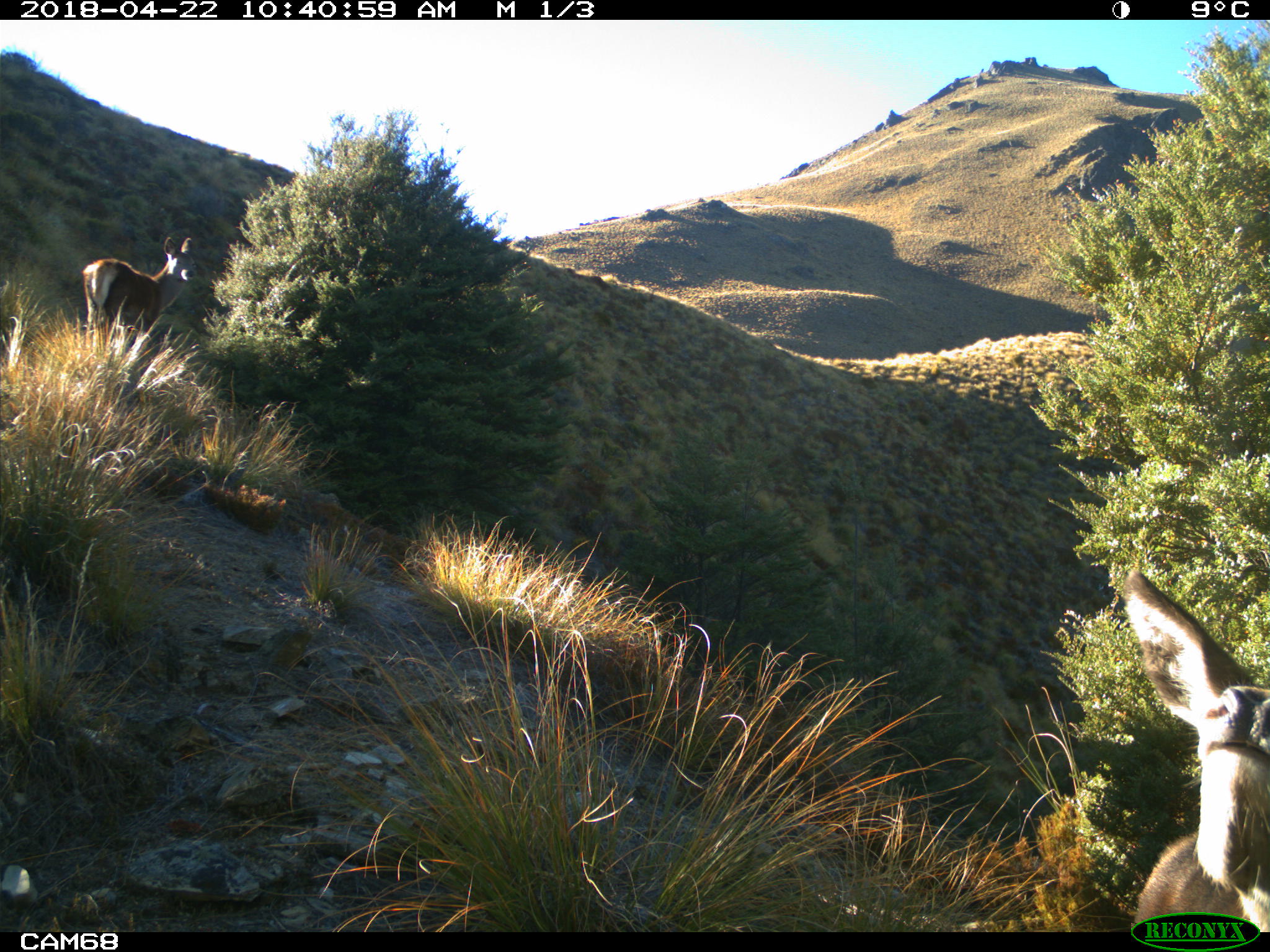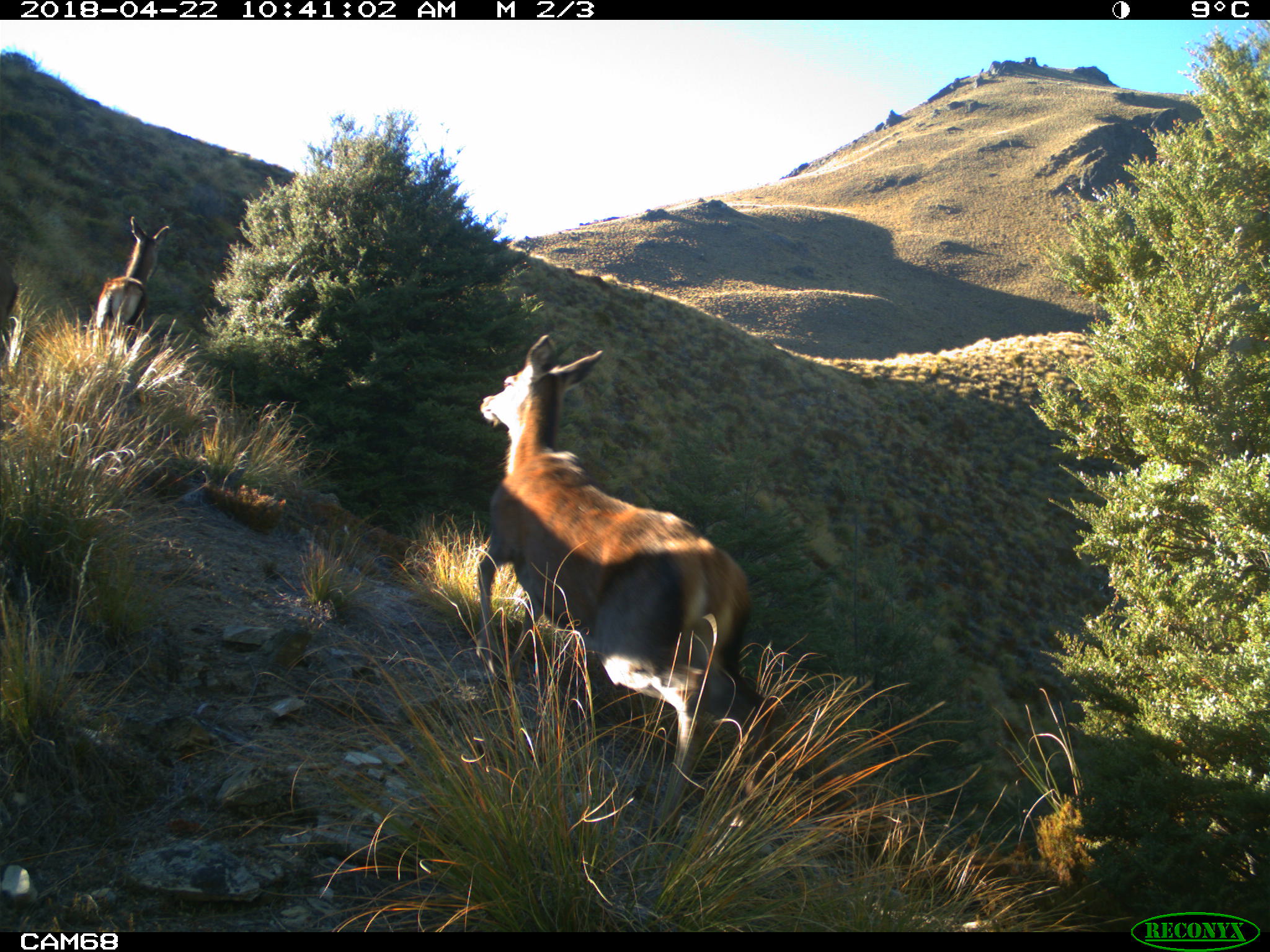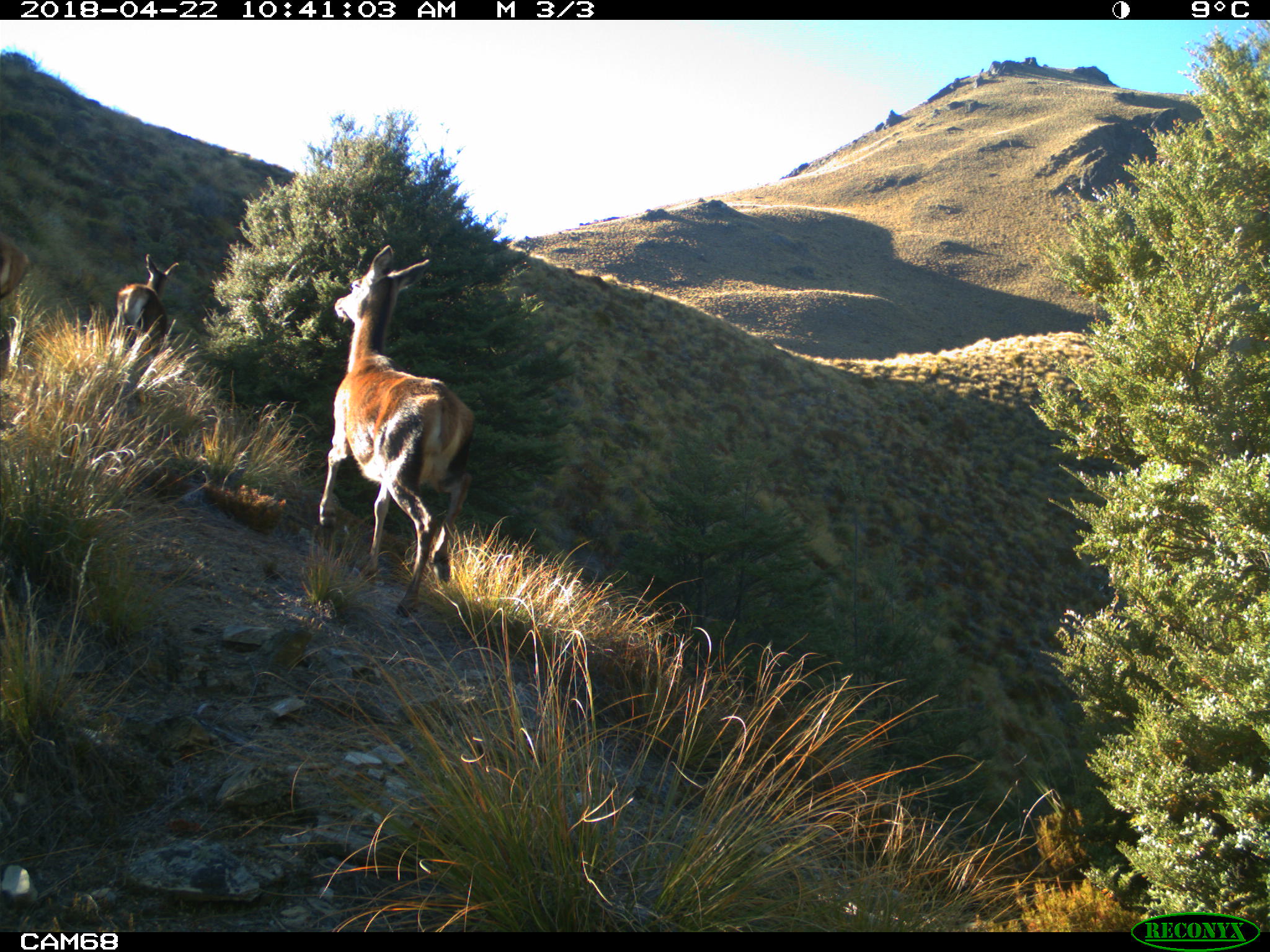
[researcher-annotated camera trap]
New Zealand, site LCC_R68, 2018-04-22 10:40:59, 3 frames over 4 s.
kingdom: Animalia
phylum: Chordata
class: Mammalia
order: Artiodactyla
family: Cervidae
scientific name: Cervidae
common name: deer